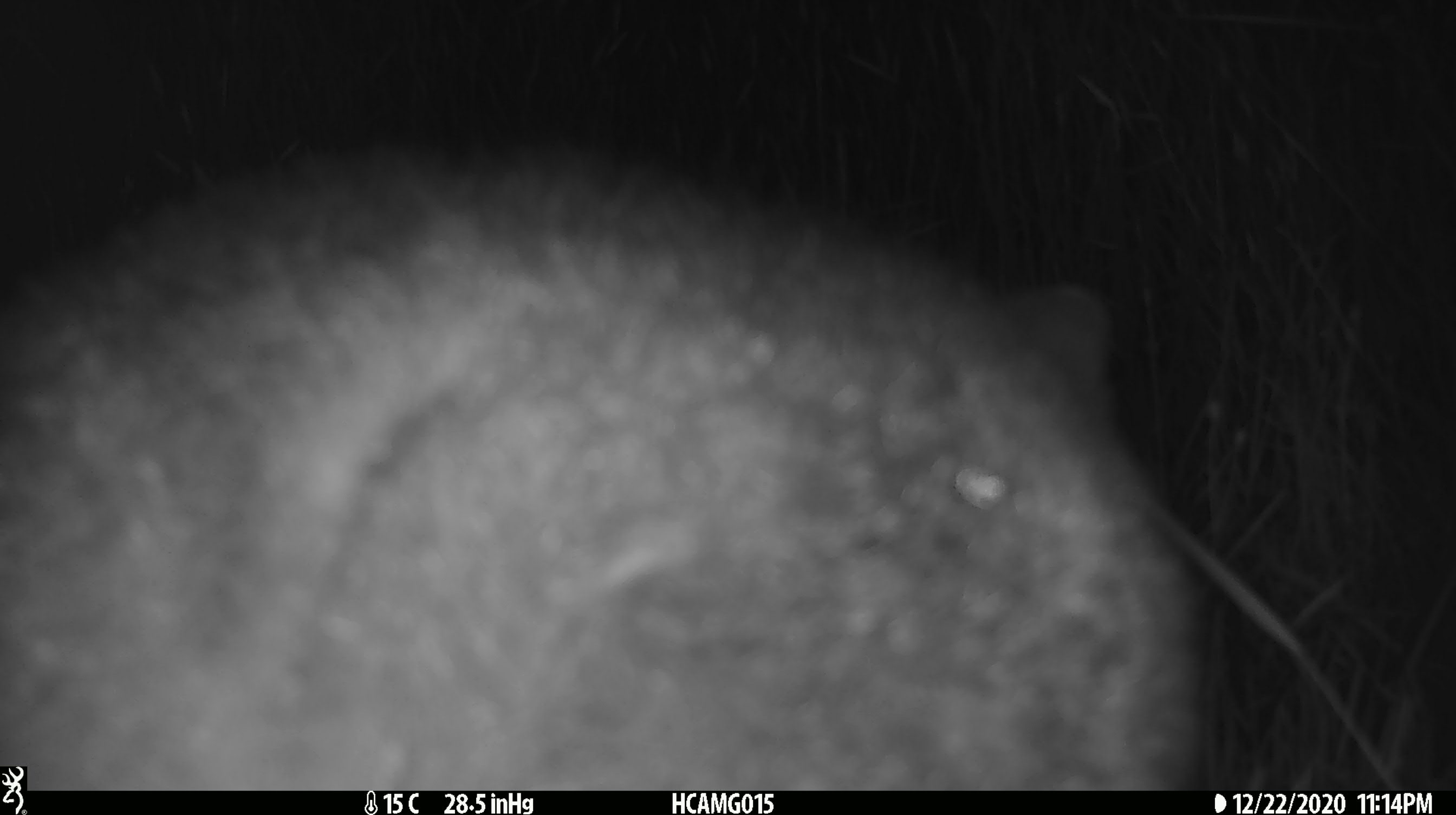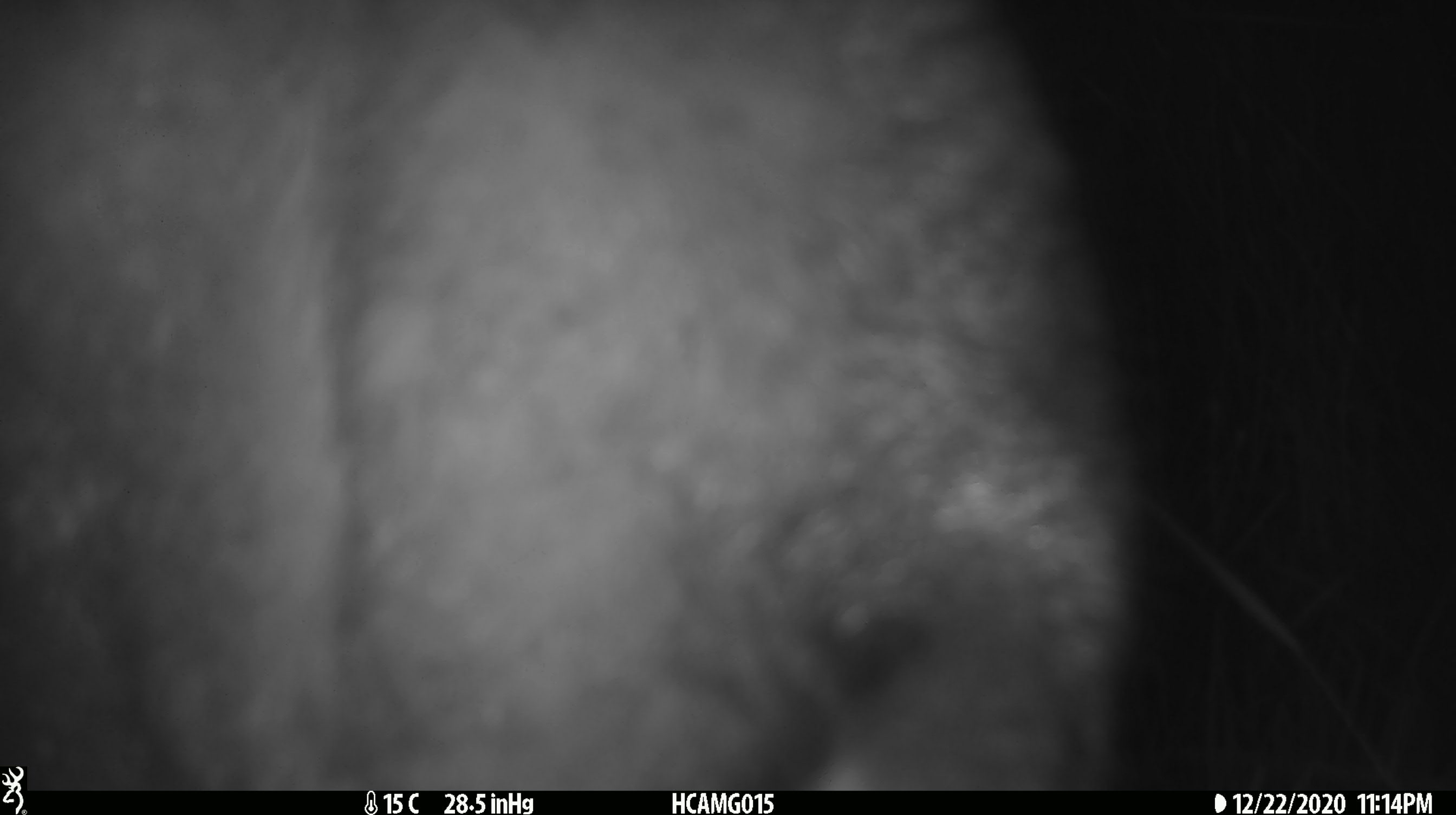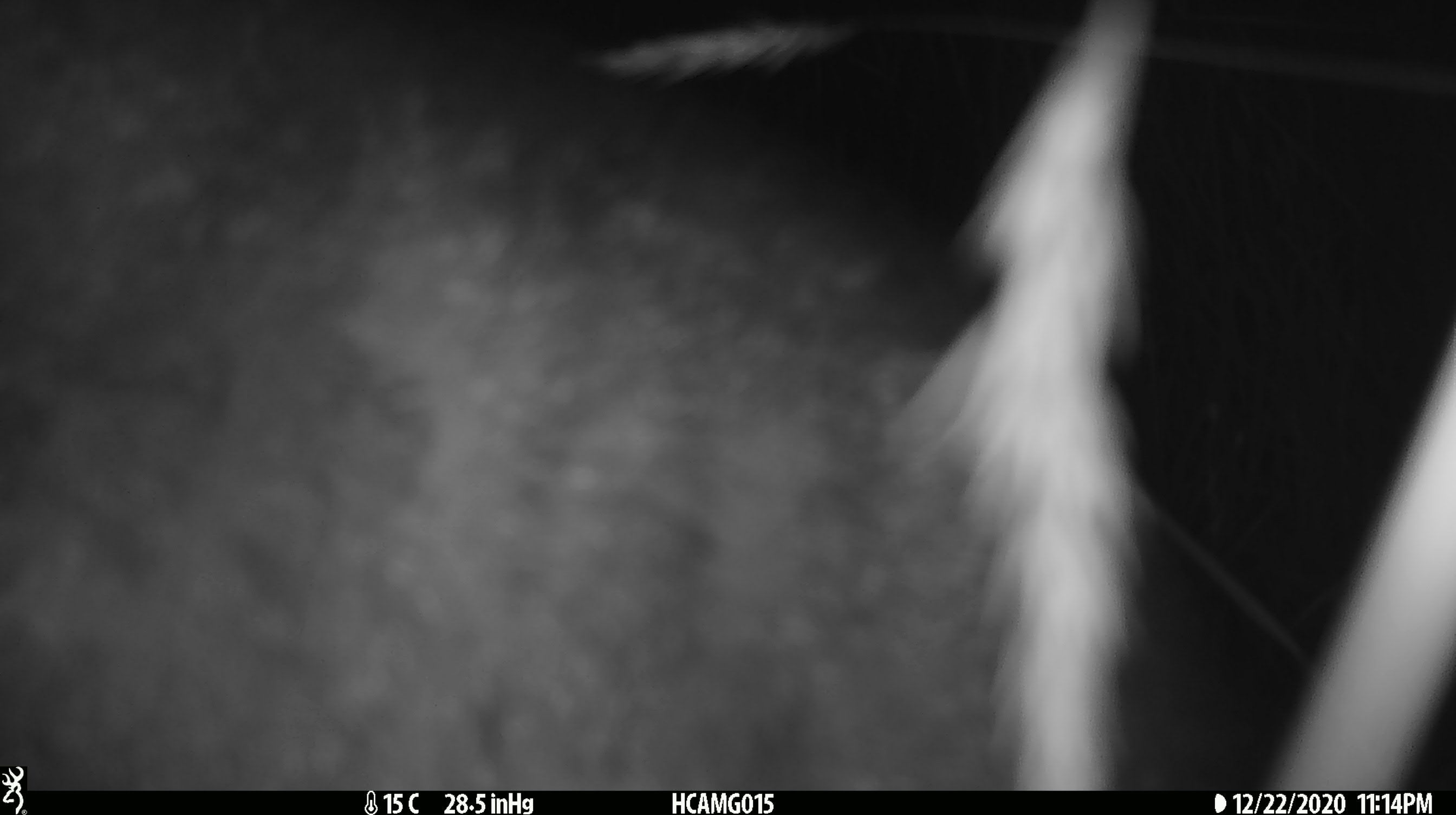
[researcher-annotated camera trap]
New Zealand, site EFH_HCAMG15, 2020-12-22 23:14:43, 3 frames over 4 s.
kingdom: Animalia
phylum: Chordata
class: Mammalia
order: Diprotodontia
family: Phalangeridae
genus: Trichosurus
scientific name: Trichosurus vulpecula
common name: common brushtail possum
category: possum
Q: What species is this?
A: Possum (common brushtail possum) (Trichosurus vulpecula).